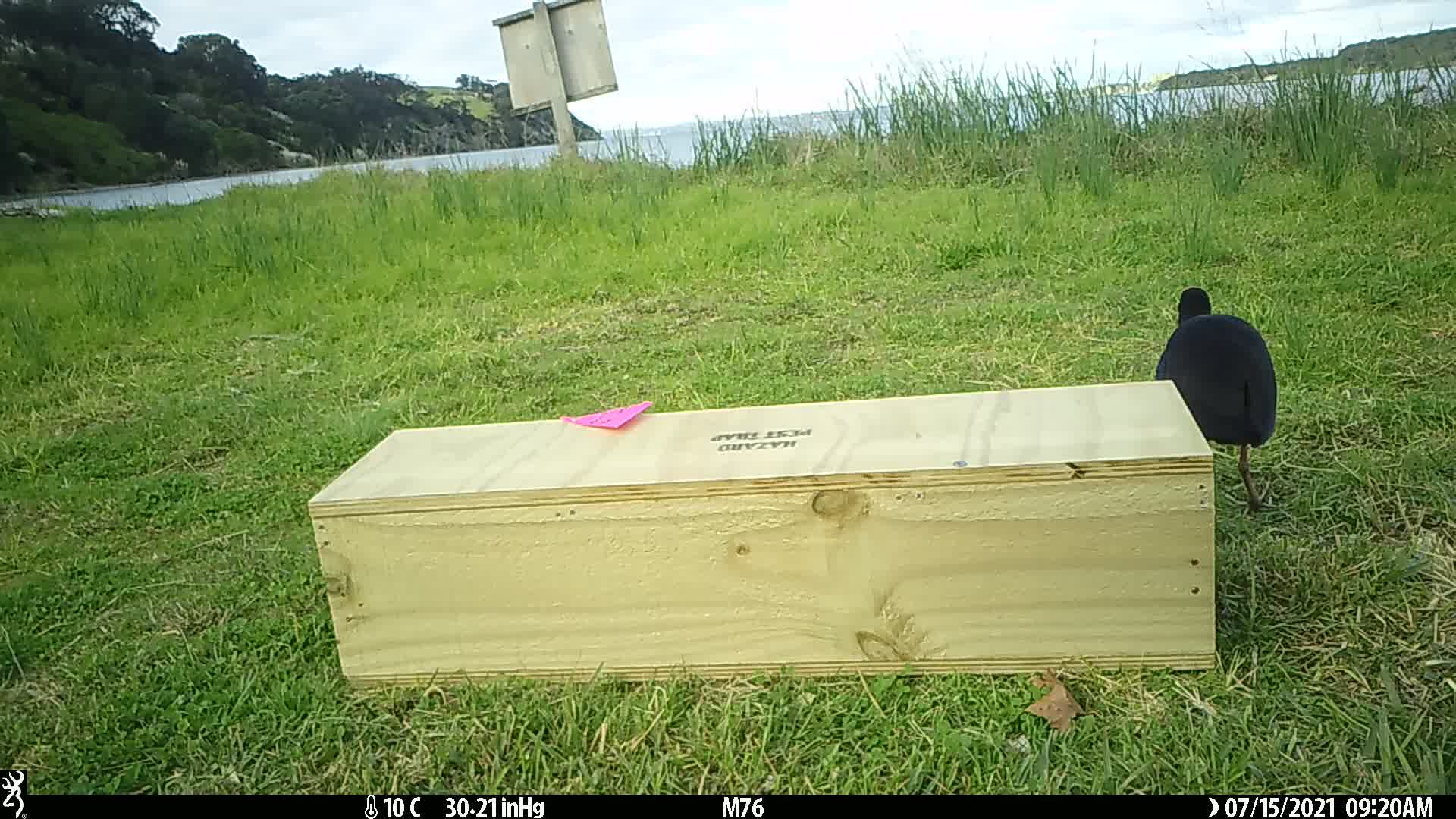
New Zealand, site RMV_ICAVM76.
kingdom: Animalia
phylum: Chordata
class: Aves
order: Gruiformes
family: Rallidae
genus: Porphyrio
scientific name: Porphyrio melanotus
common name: australasian swamphen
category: pukeko